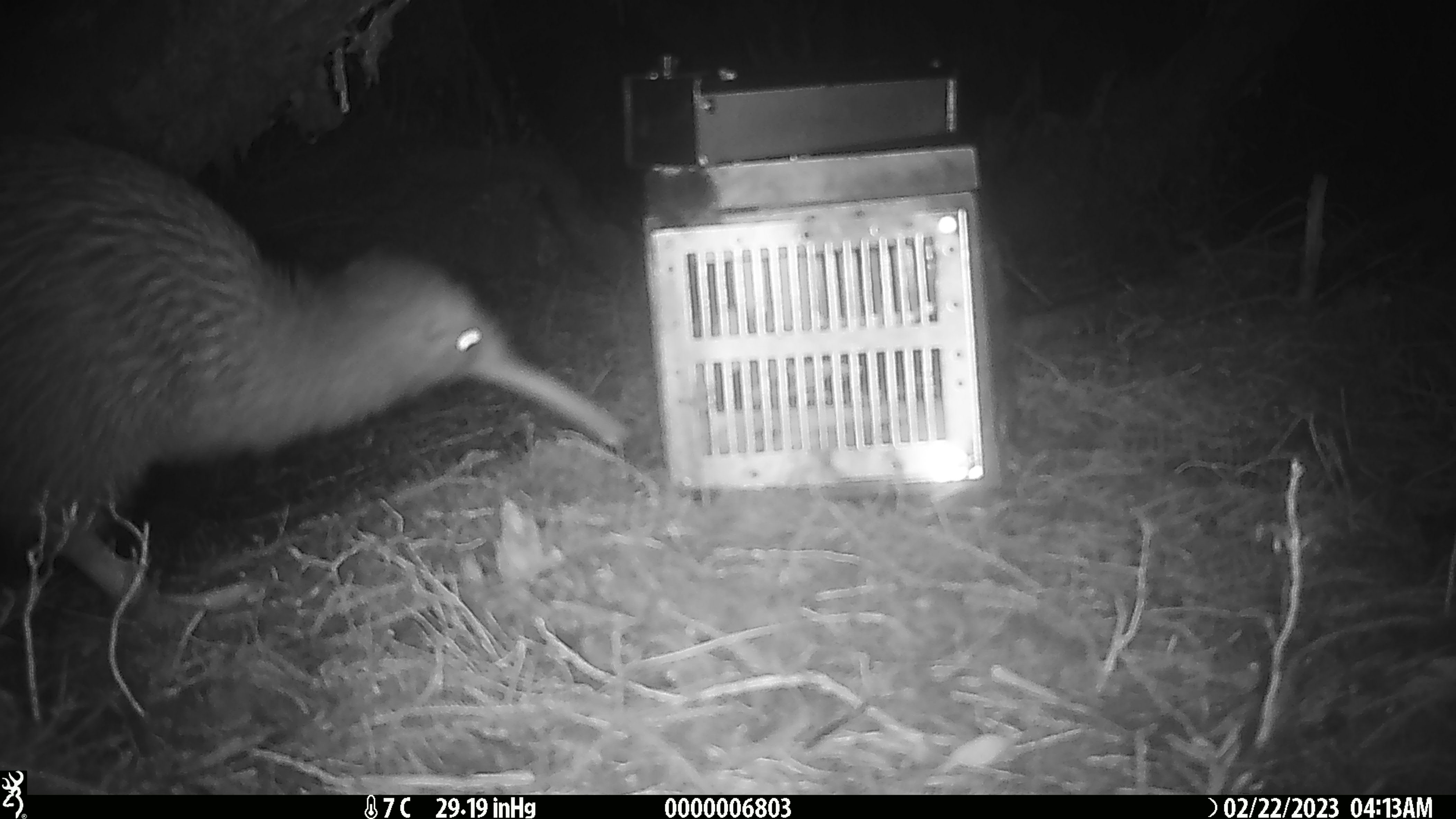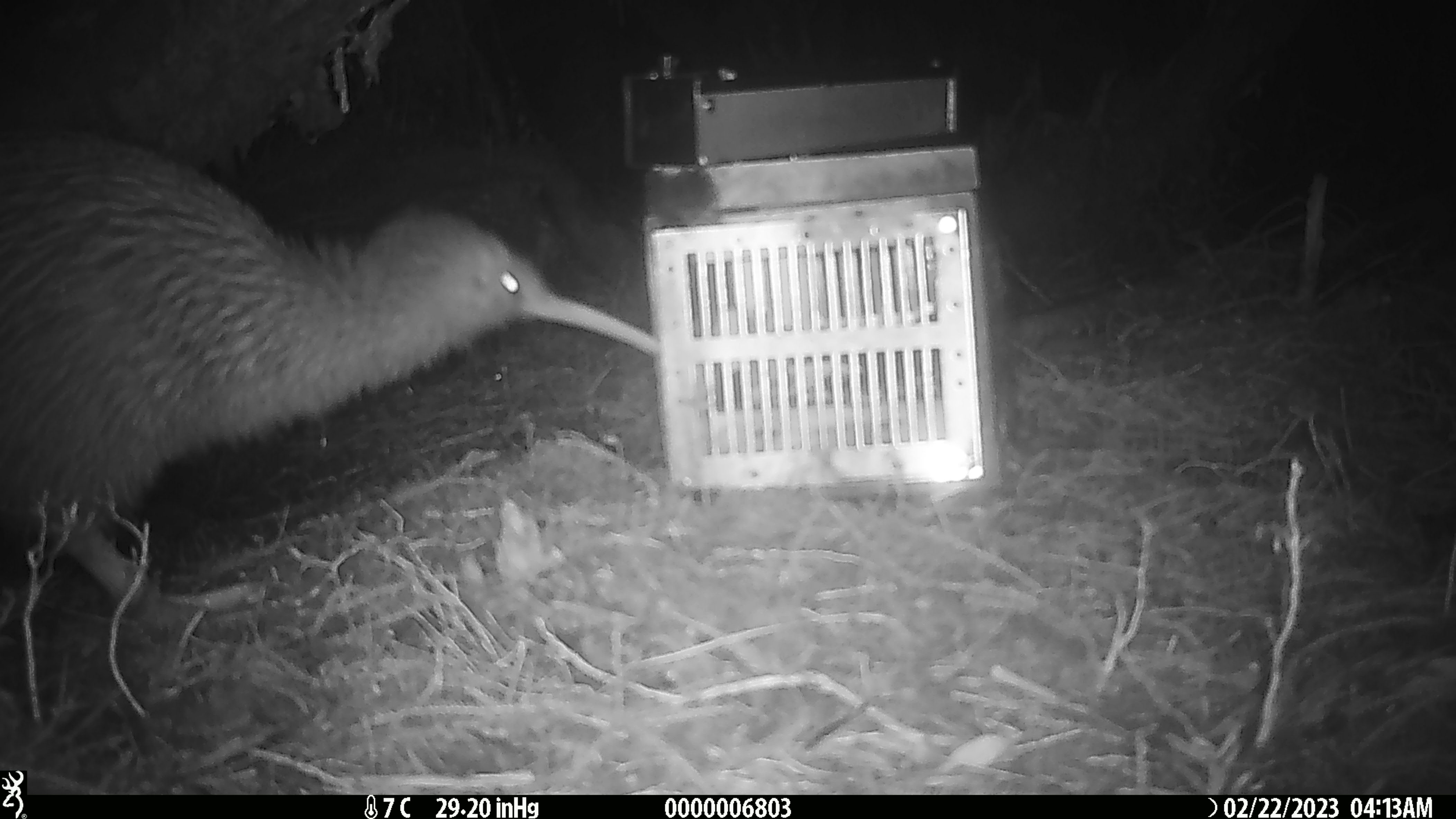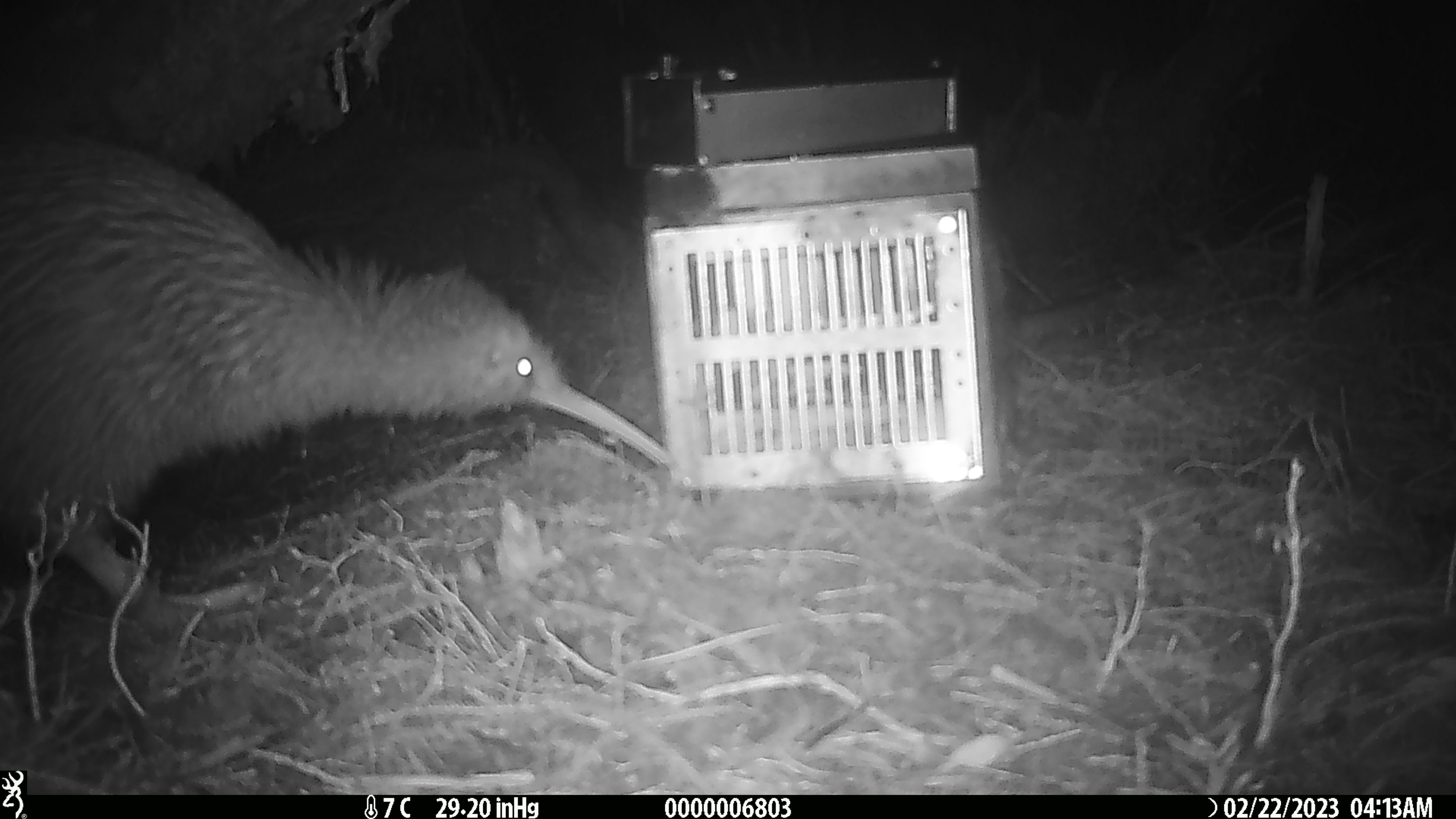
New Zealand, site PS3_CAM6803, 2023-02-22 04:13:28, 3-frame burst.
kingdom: Animalia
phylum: Chordata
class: Aves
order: Apterygiformes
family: Apterygidae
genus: Apteryx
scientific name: Apteryx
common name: kiwi